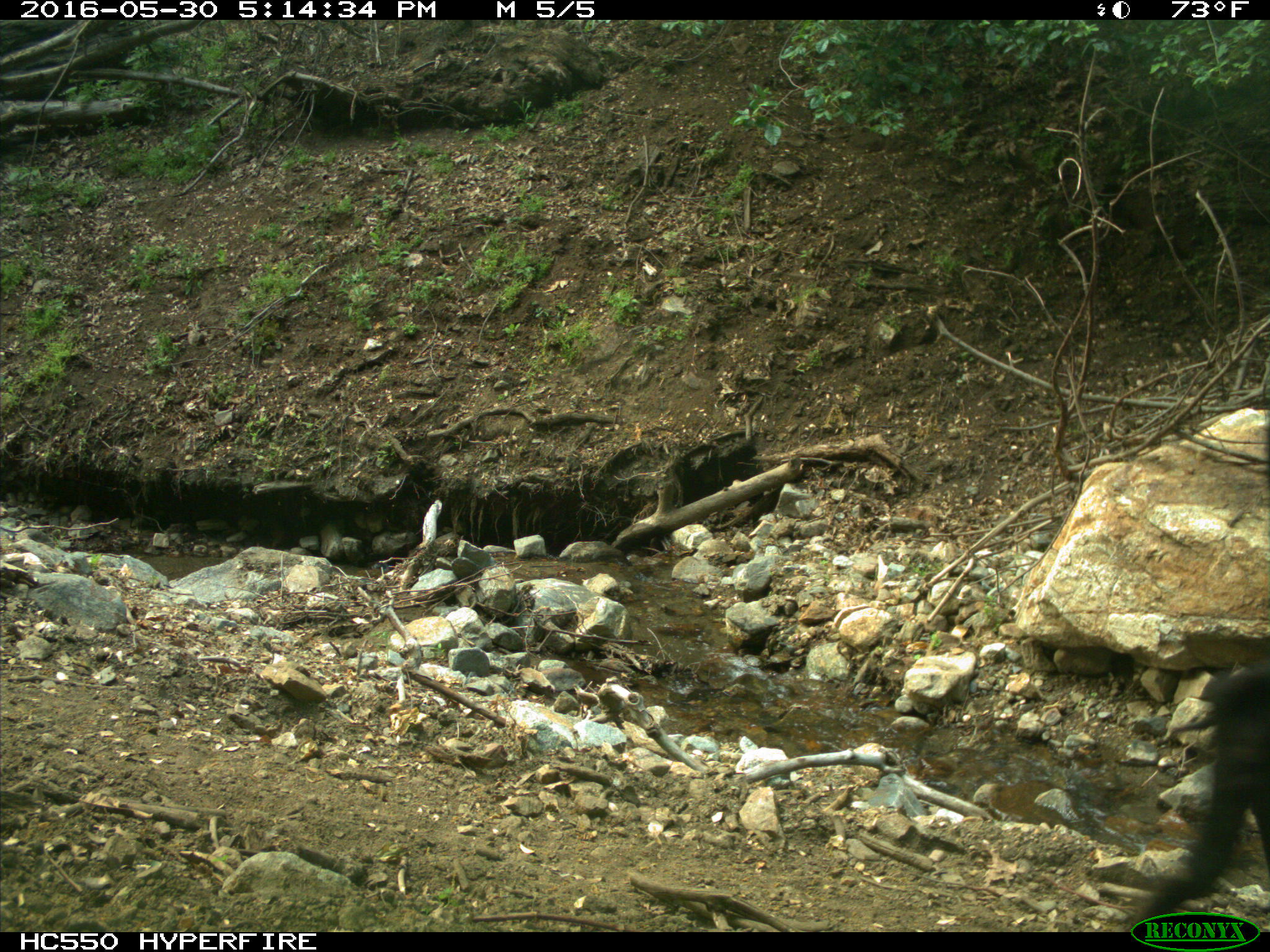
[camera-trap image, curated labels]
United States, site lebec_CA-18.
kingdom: Animalia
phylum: Chordata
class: Mammalia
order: Artiodactyla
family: Bovidae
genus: Bos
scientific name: Bos taurus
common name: domestic cow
Bos taurus (domestic cow).